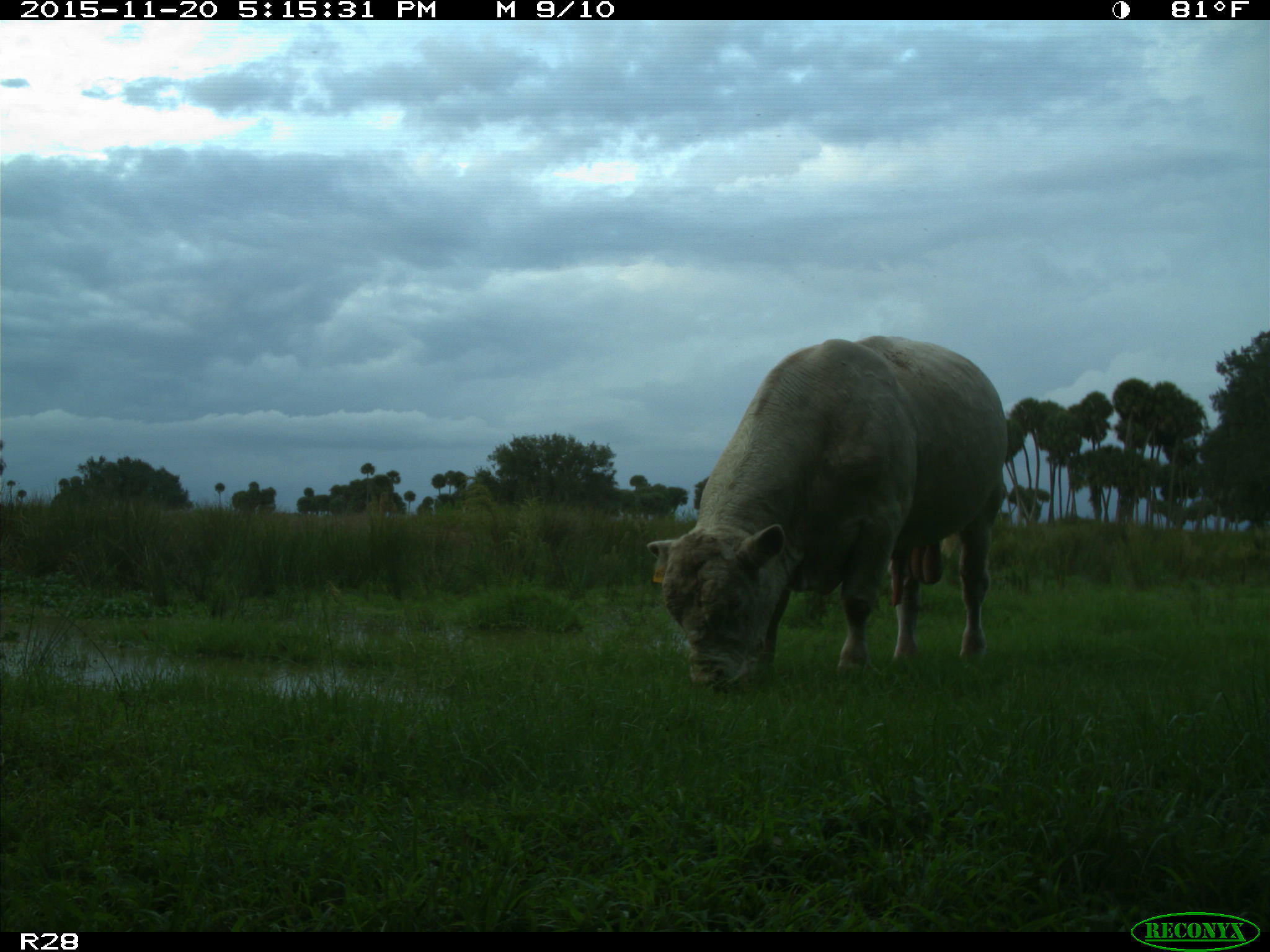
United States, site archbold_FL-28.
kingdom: Animalia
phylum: Chordata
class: Mammalia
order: Artiodactyla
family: Bovidae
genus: Bos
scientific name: Bos taurus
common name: domestic cow